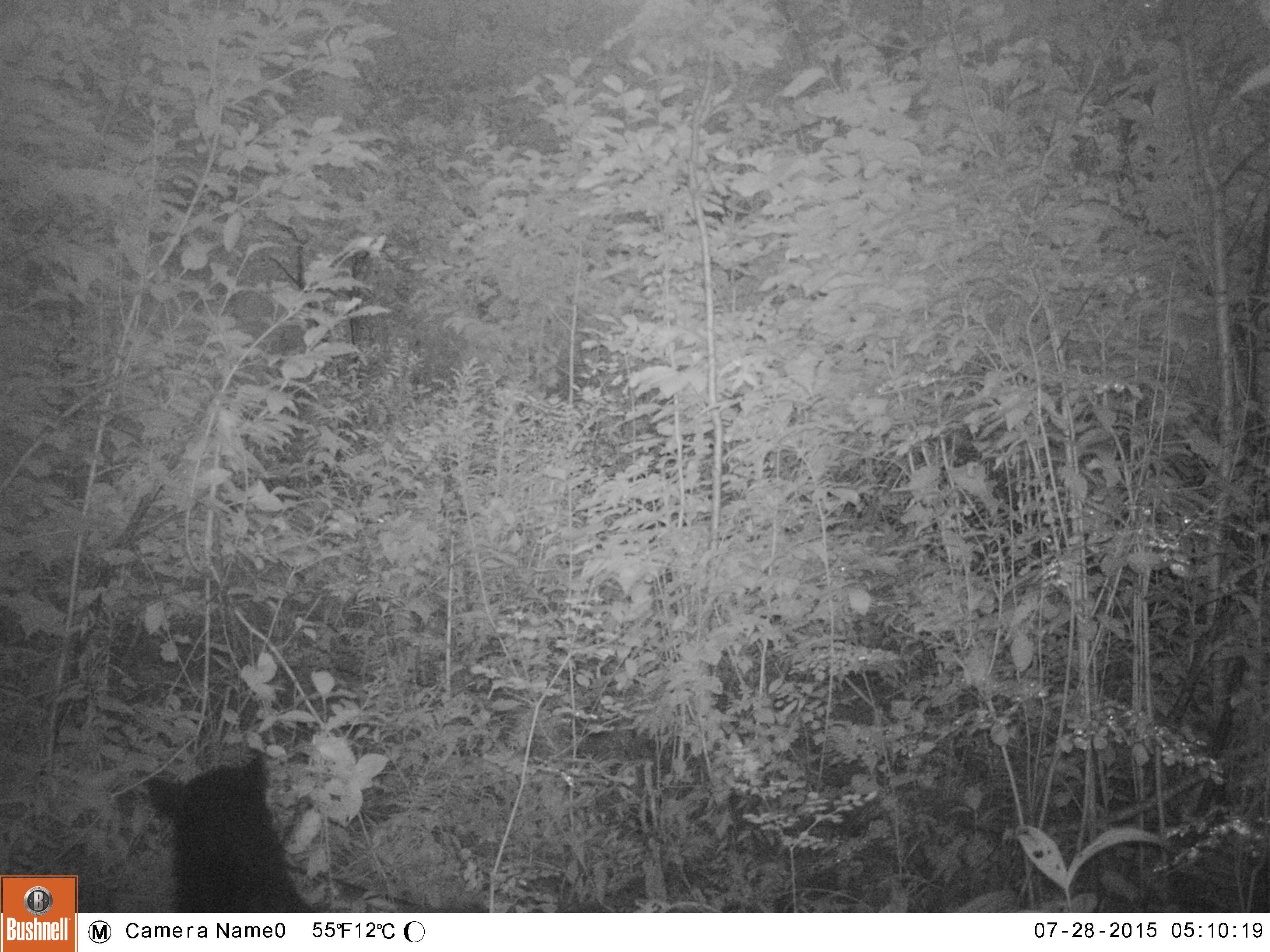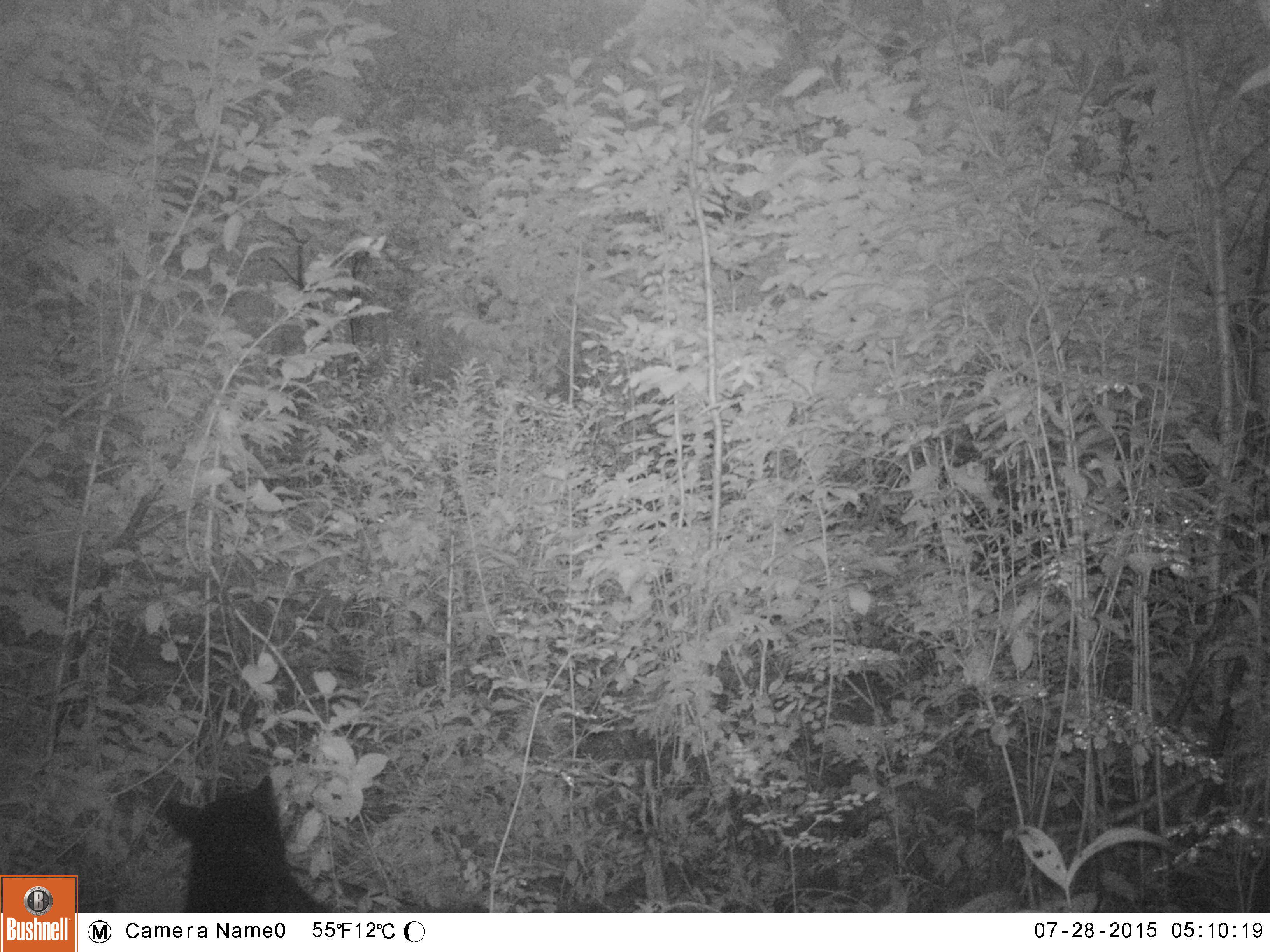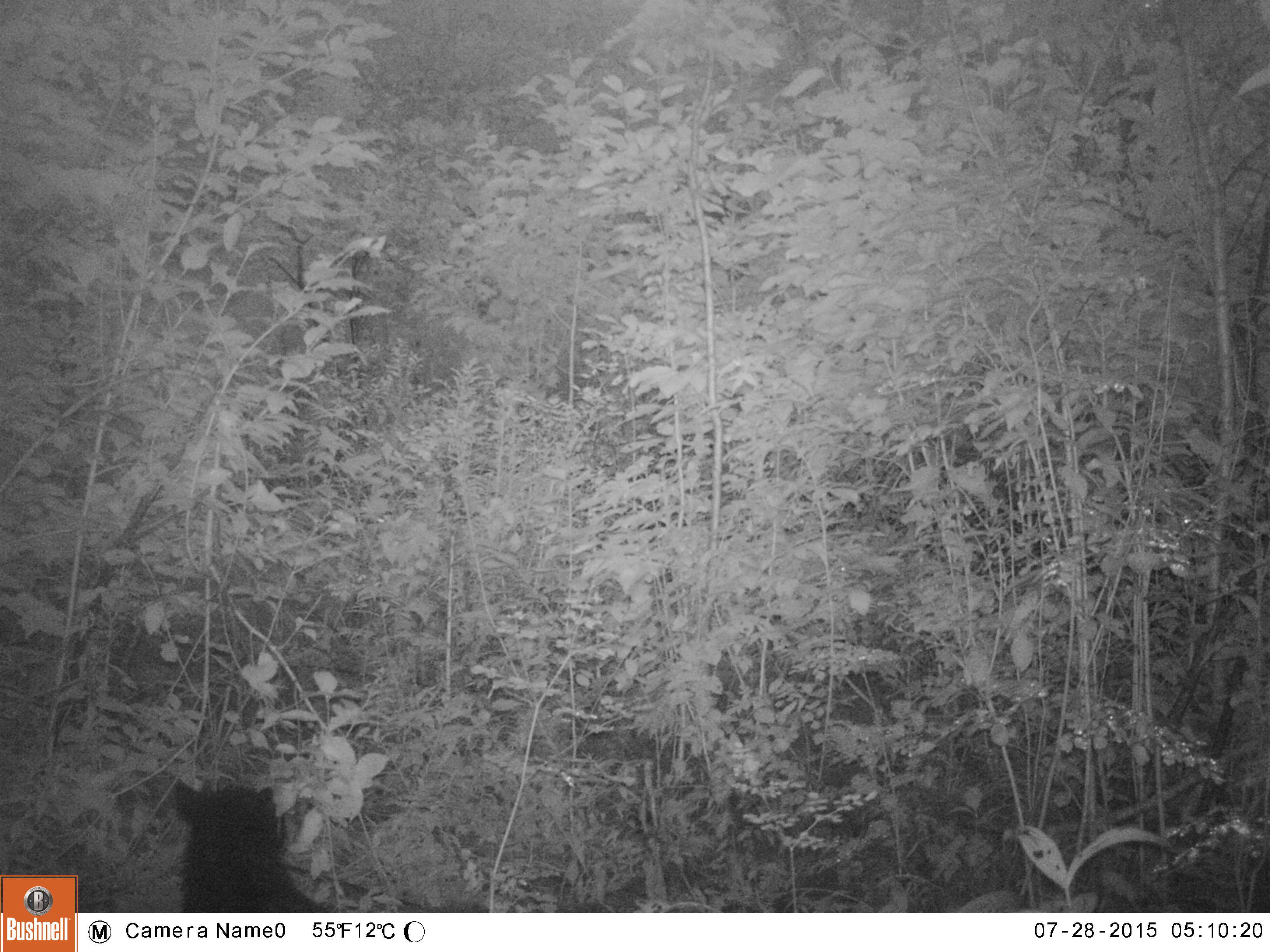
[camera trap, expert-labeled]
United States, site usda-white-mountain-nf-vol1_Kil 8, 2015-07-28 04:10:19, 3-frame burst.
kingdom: Animalia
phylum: Chordata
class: Mammalia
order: Carnivora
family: Ursidae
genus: Ursus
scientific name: Ursus americanus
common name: black bear